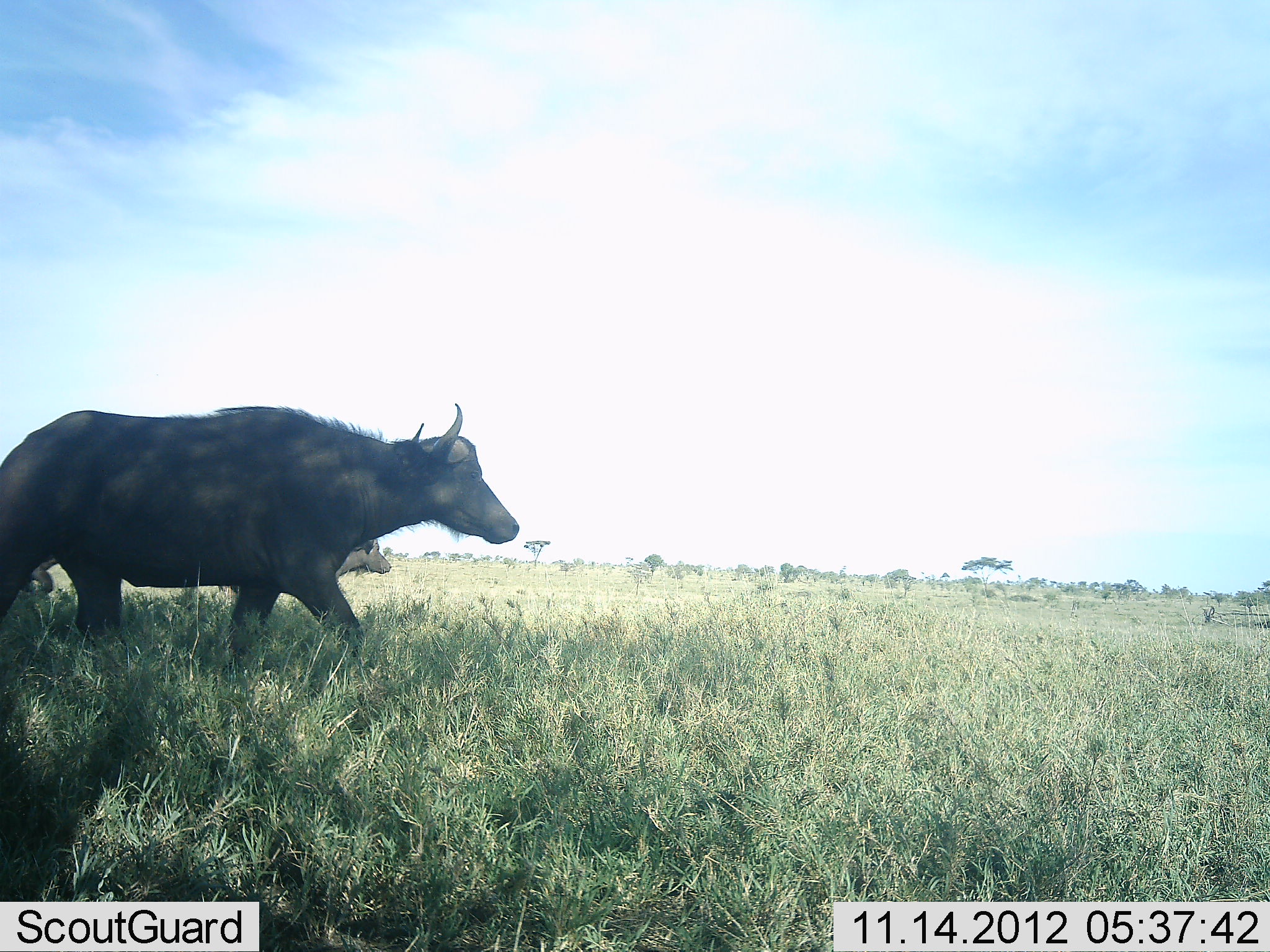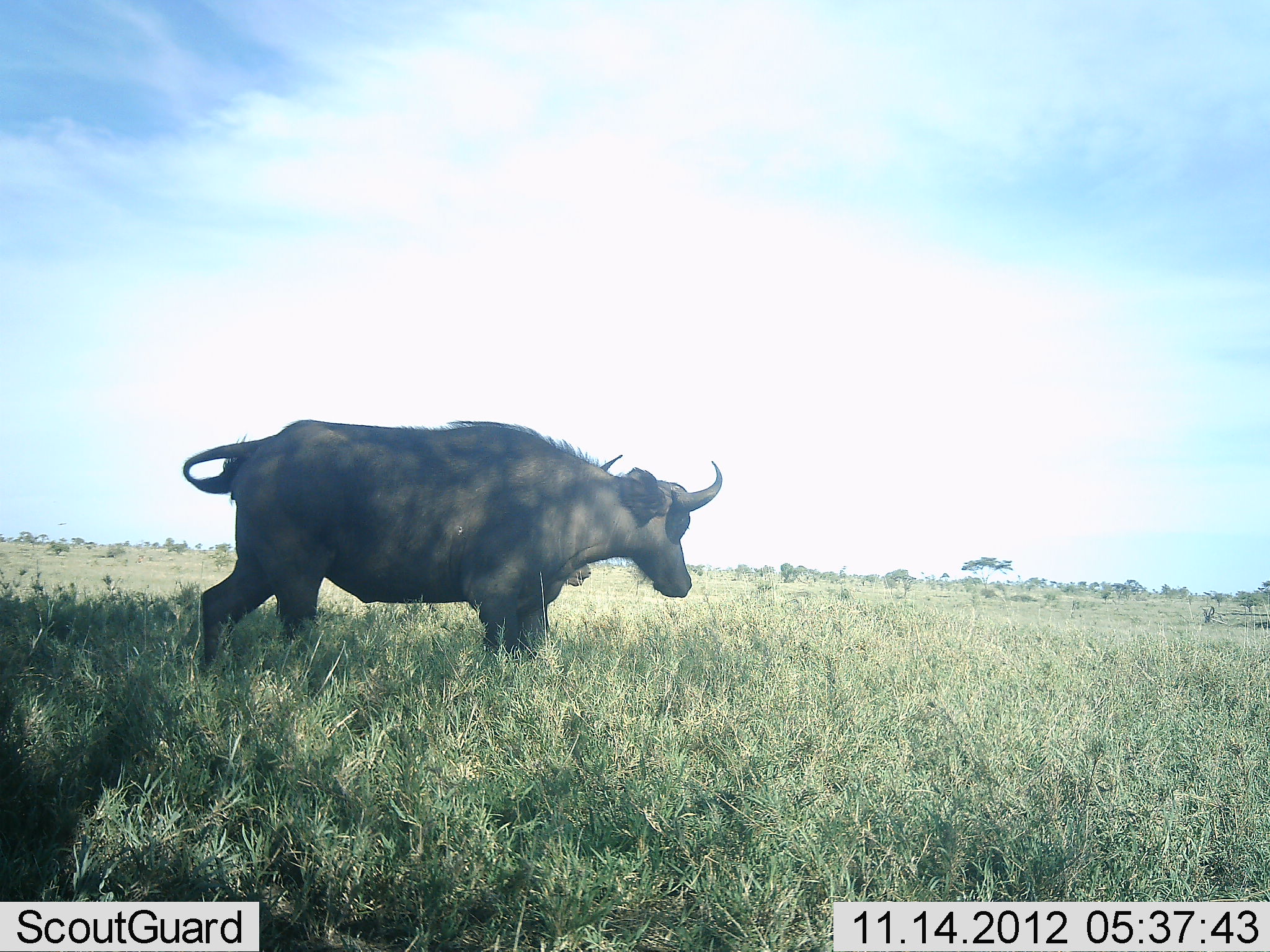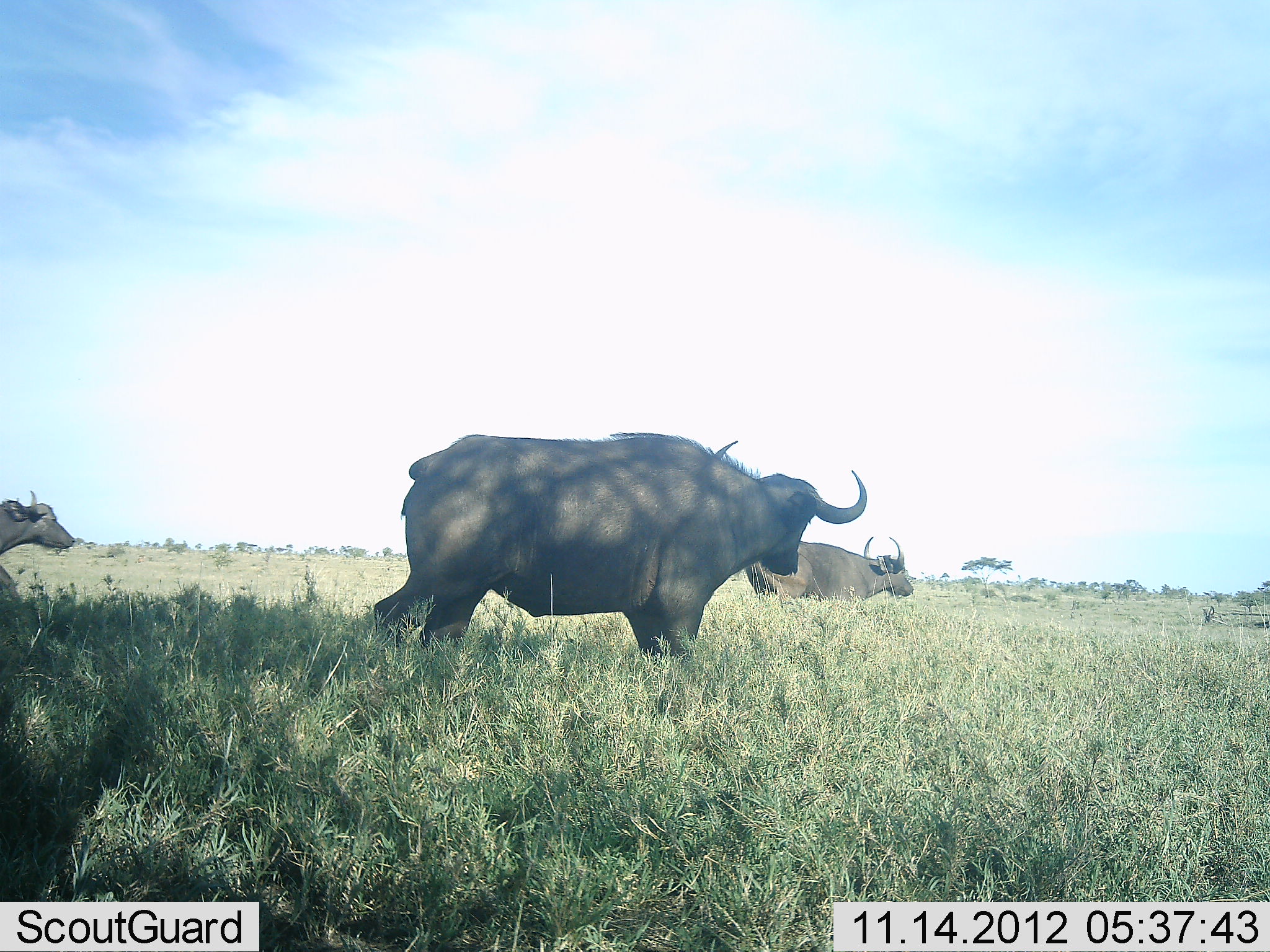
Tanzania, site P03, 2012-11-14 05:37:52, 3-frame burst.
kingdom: Animalia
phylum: Chordata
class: Mammalia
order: Artiodactyla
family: Bovidae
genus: Syncerus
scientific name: Syncerus caffer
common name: cape buffalo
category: buffalo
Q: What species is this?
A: Buffalo (cape buffalo) (Syncerus caffer).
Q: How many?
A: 3.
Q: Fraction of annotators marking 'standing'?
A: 0%.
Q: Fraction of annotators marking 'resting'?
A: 0%.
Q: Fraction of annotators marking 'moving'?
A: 100%.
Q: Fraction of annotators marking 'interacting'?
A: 0%.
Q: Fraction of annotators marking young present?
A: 0%.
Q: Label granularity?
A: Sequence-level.